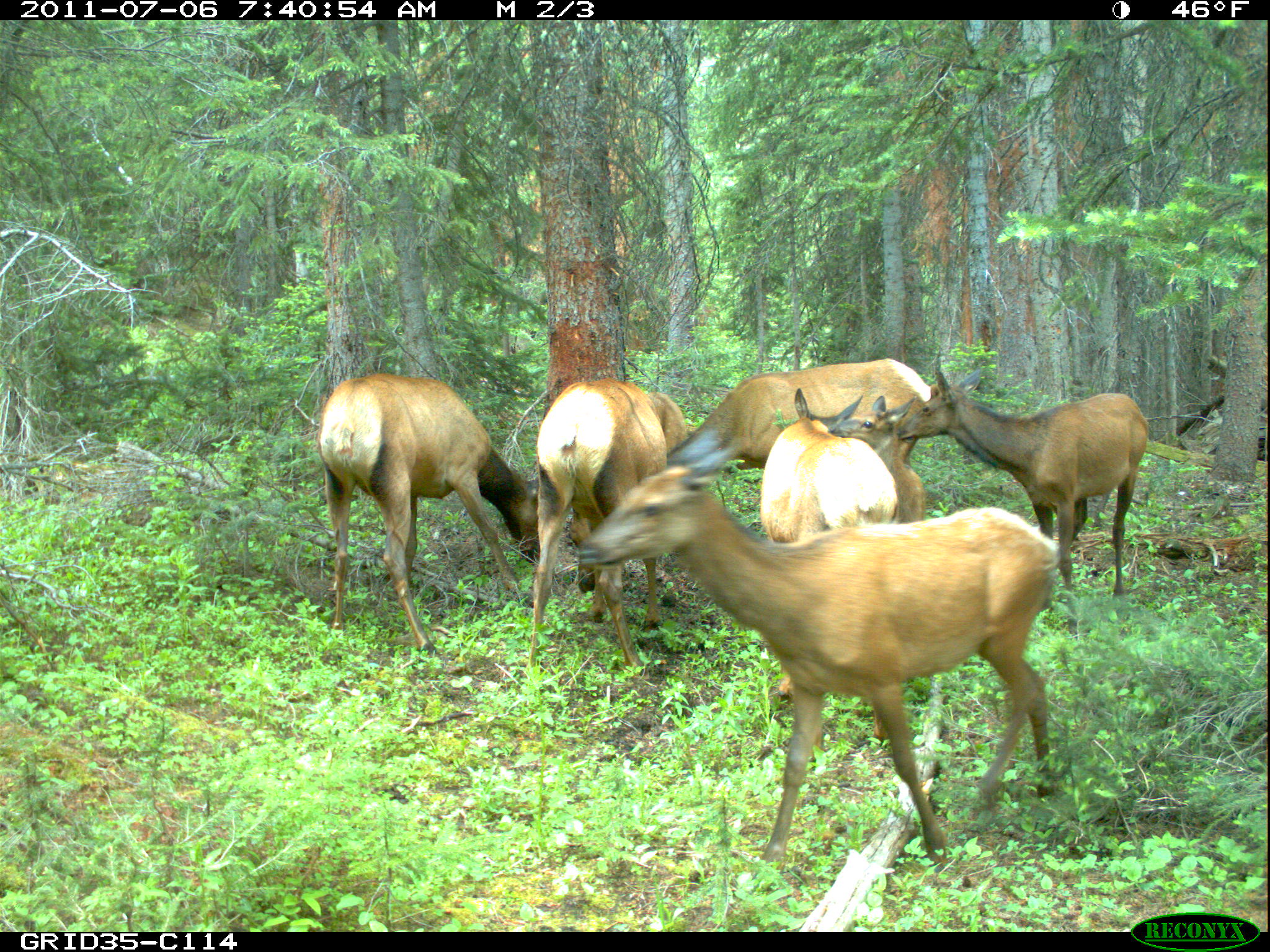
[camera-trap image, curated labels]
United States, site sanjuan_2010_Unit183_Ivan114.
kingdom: Animalia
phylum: Chordata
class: Mammalia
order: Artiodactyla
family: Cervidae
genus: Cervus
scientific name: Cervus elaphus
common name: red deer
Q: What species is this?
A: Cervus elaphus (red deer).